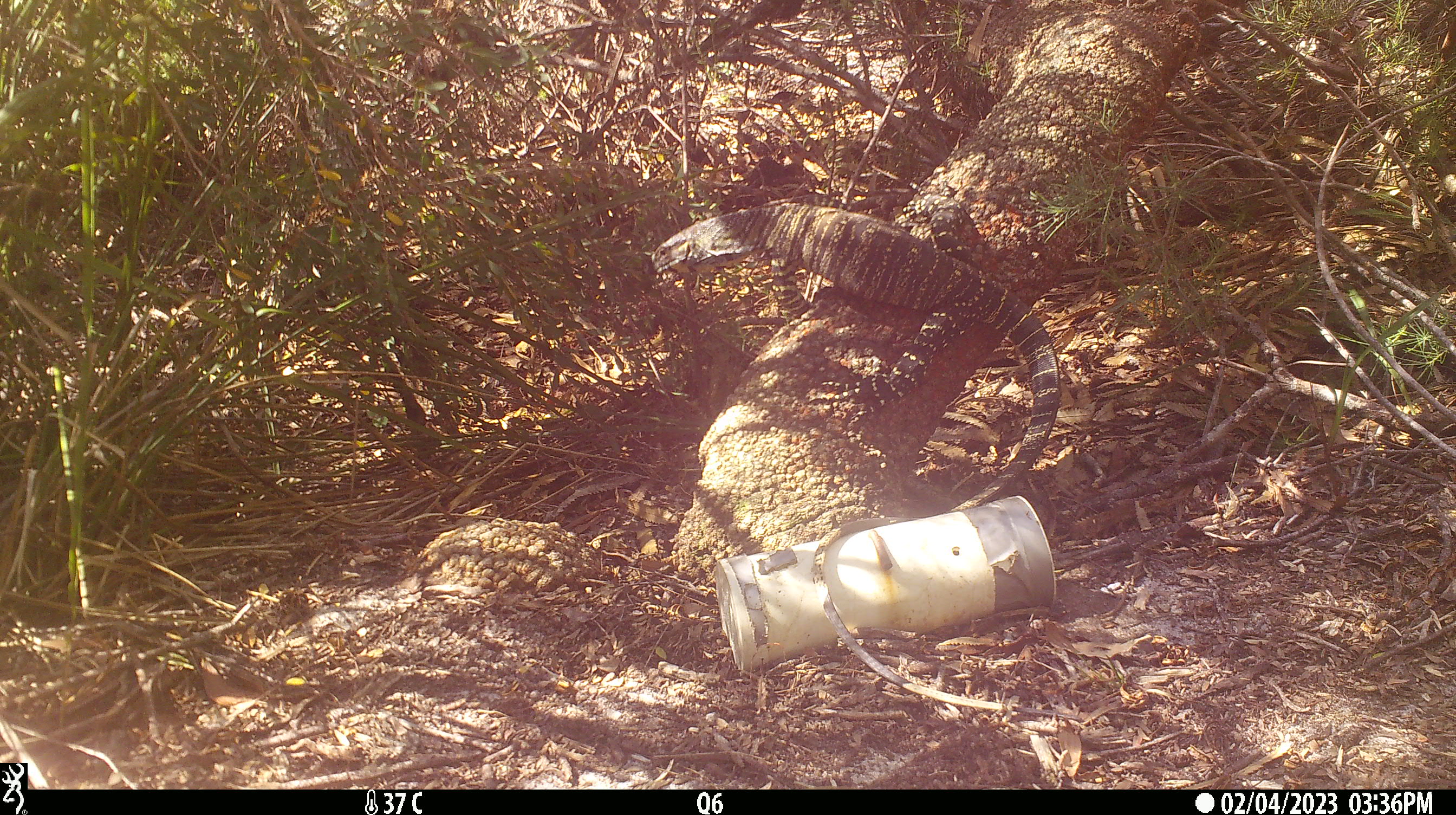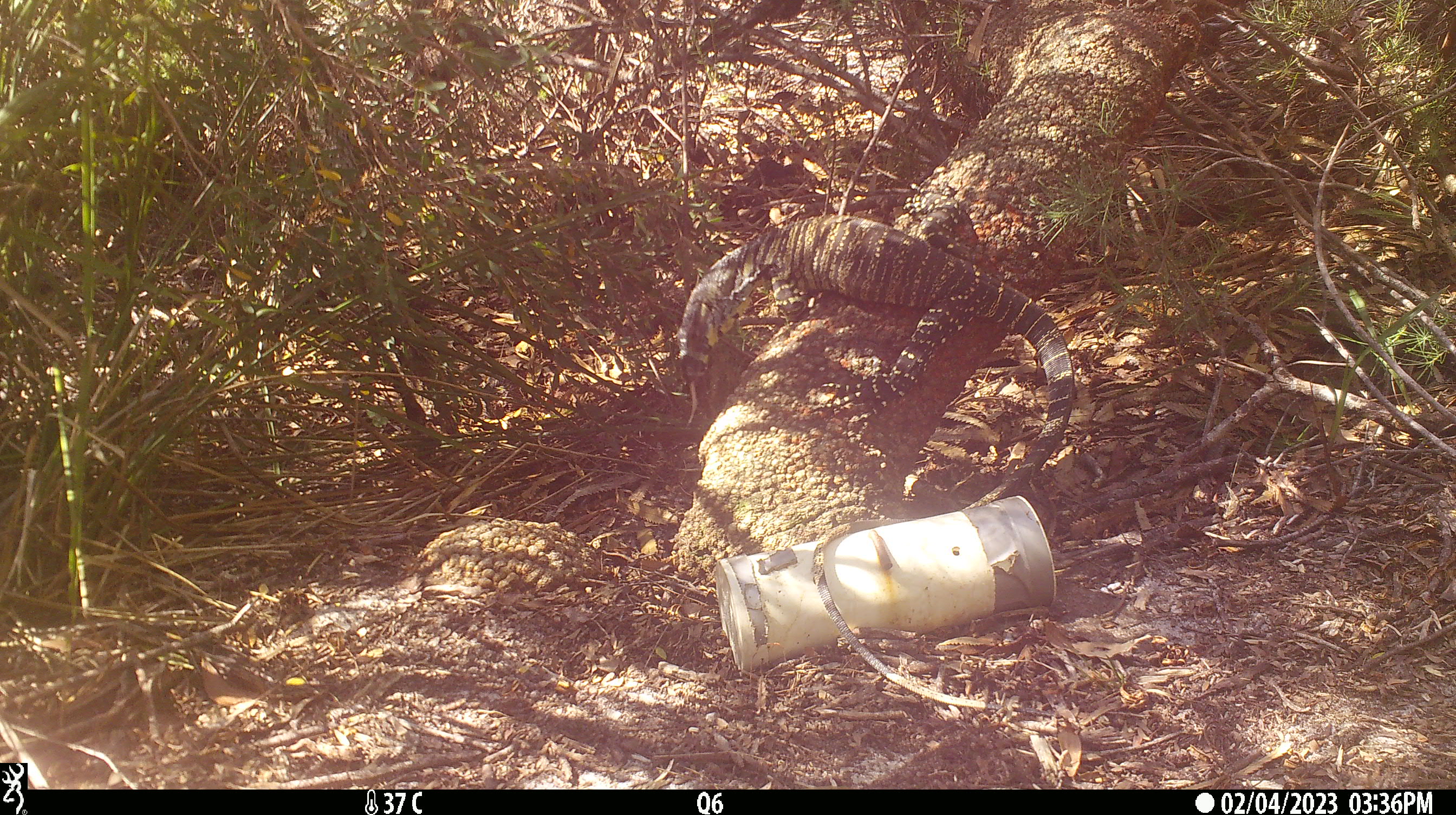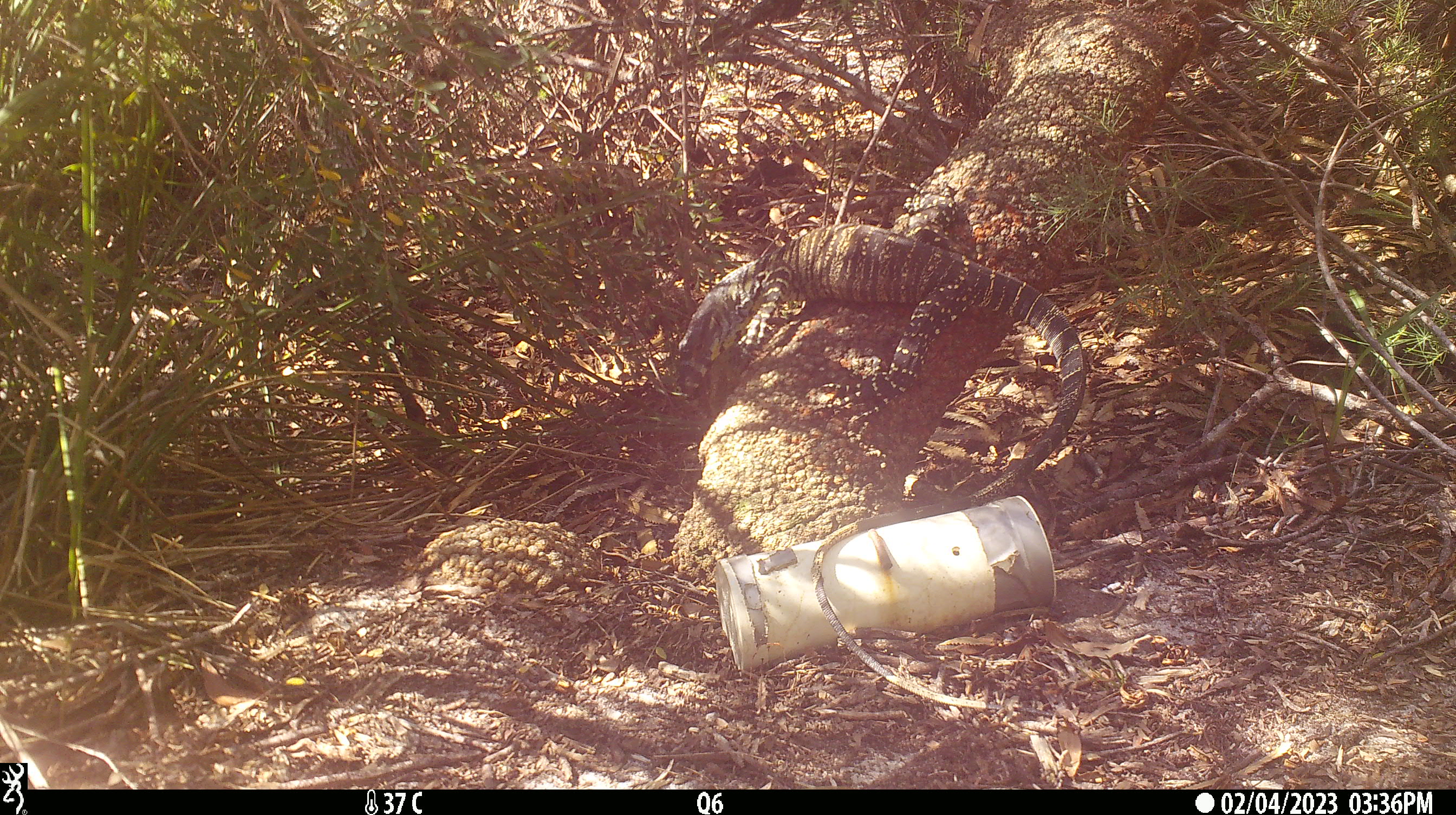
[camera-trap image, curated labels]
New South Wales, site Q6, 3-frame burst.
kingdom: Animalia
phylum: Chordata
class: Reptilia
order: Squamata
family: Varanidae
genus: Varanus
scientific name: Varanus varius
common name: lace monitor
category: goanna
Goanna (lace monitor) (Varanus varius).